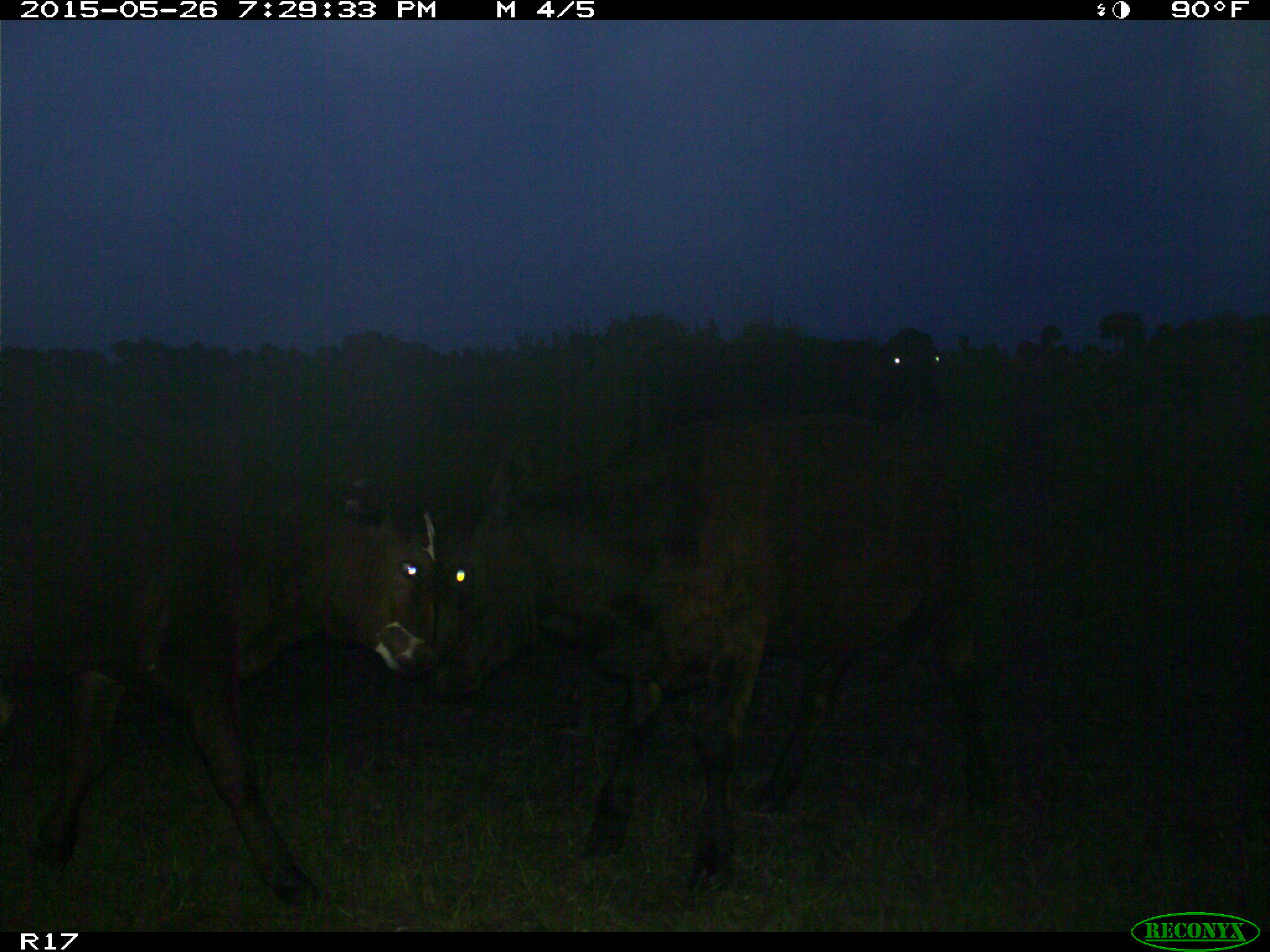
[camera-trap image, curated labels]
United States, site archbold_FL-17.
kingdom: Animalia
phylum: Chordata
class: Mammalia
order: Artiodactyla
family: Bovidae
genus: Bos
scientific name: Bos taurus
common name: domestic cow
Bos taurus (domestic cow).